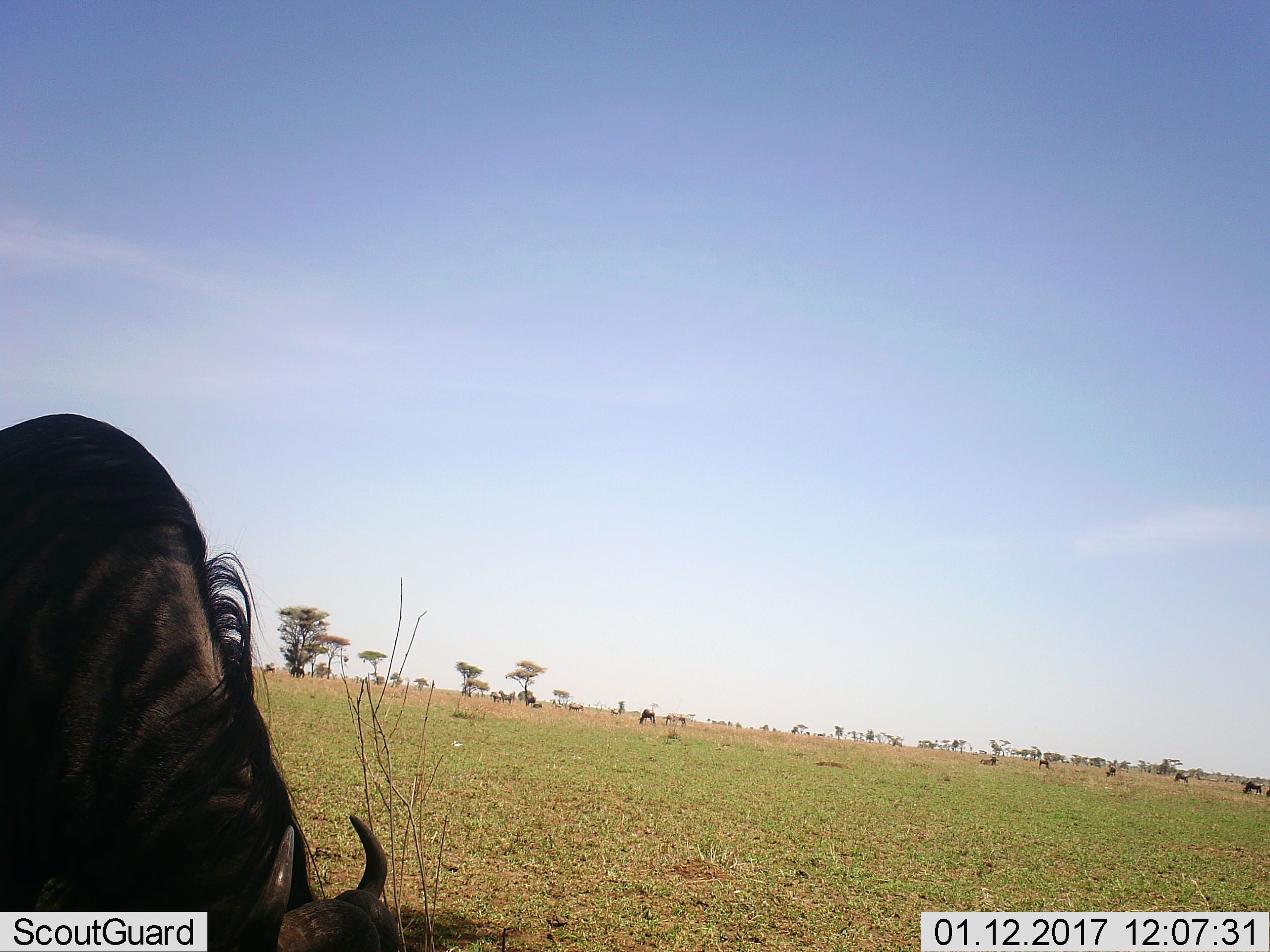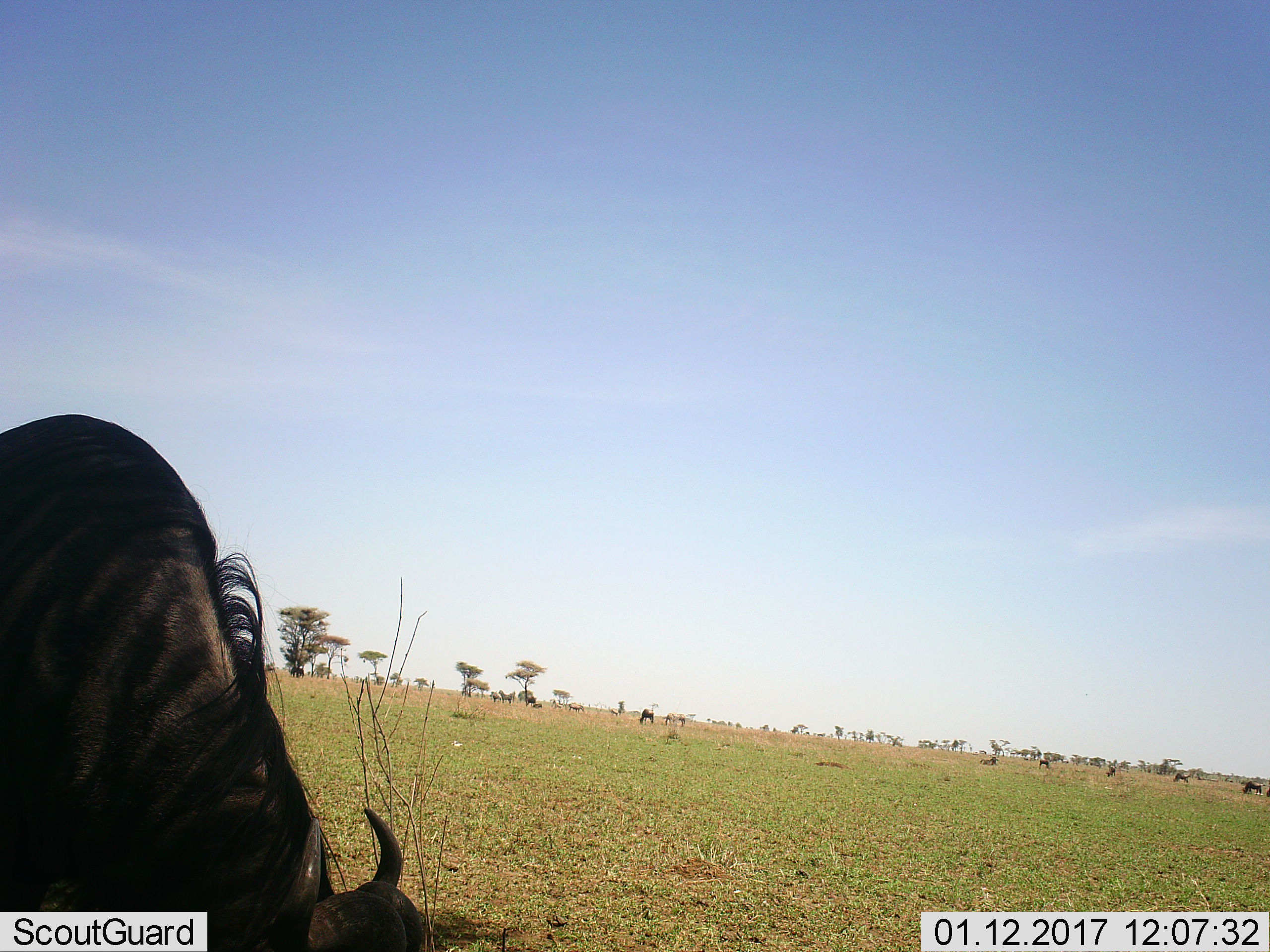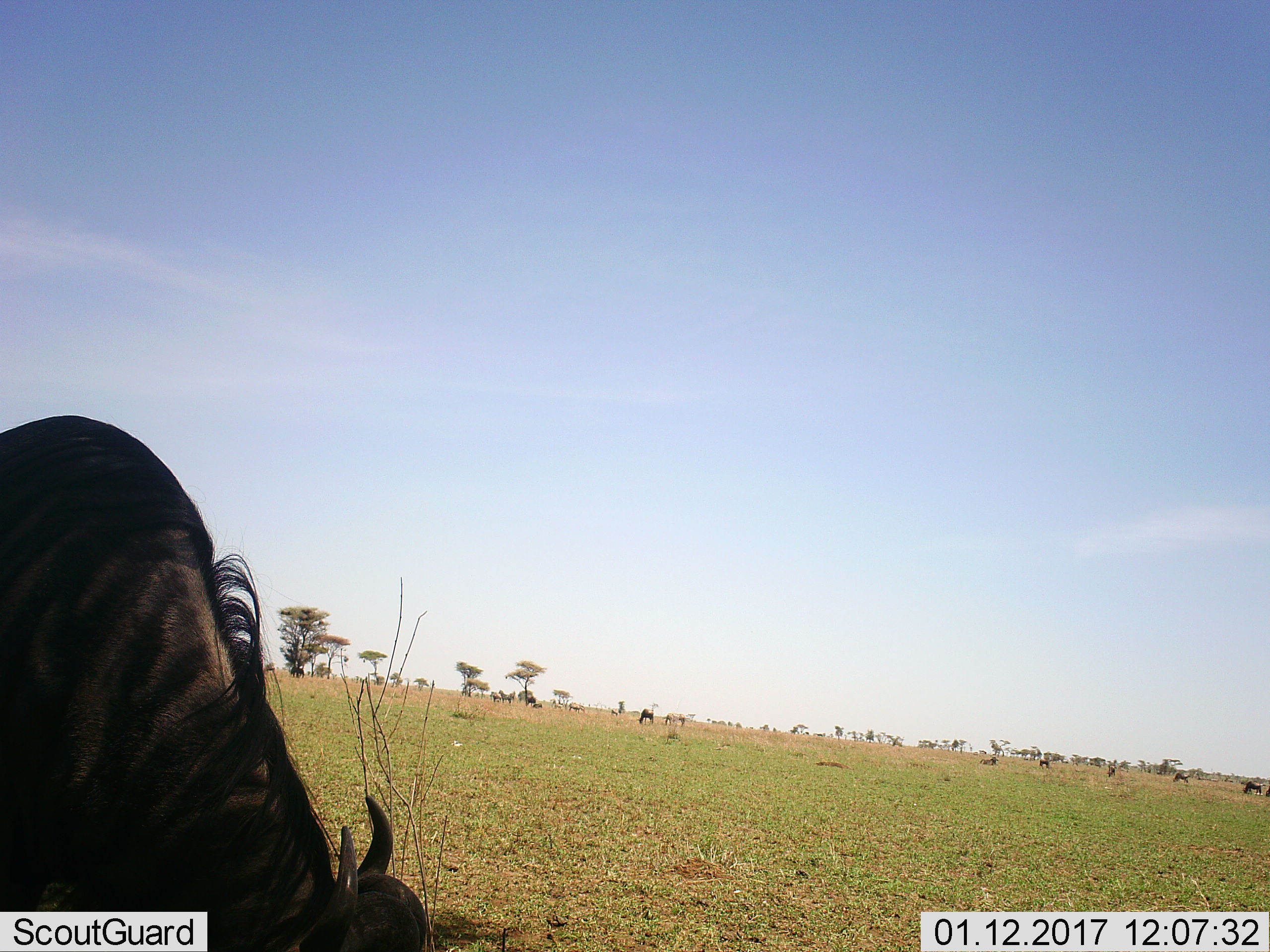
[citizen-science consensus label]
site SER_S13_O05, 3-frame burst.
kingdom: Animalia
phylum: Chordata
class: Mammalia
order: Artiodactyla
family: Bovidae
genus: Connochaetes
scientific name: Connochaetes taurinus taurinus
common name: blue wildebeest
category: wildebeestblue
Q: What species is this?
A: Wildebeestblue (blue wildebeest) (Connochaetes taurinus taurinus).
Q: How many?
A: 9.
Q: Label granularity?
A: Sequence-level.